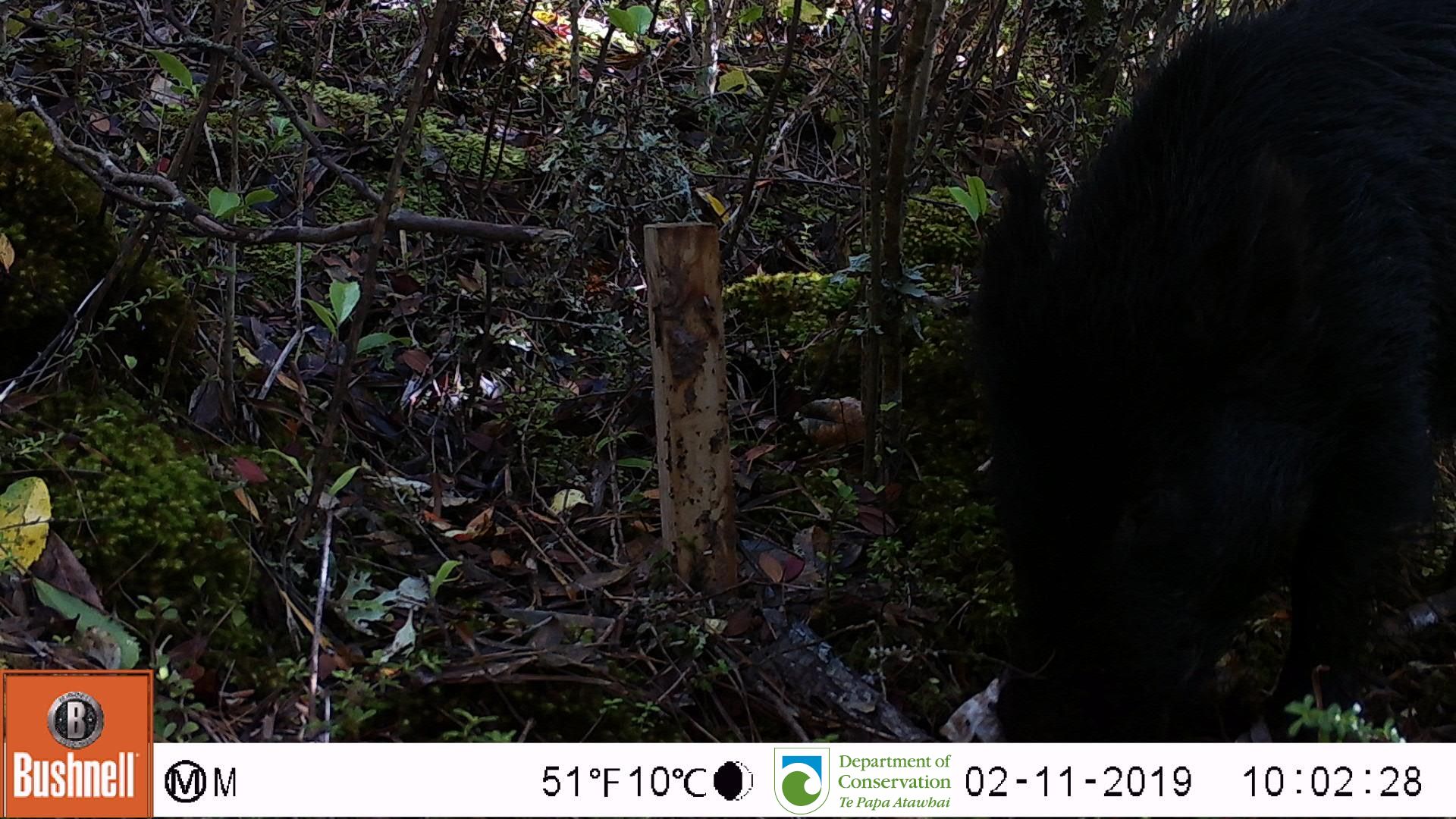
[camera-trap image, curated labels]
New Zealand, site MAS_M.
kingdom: Animalia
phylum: Chordata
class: Mammalia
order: Artiodactyla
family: Suidae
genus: Sus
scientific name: Sus scrofa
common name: pig